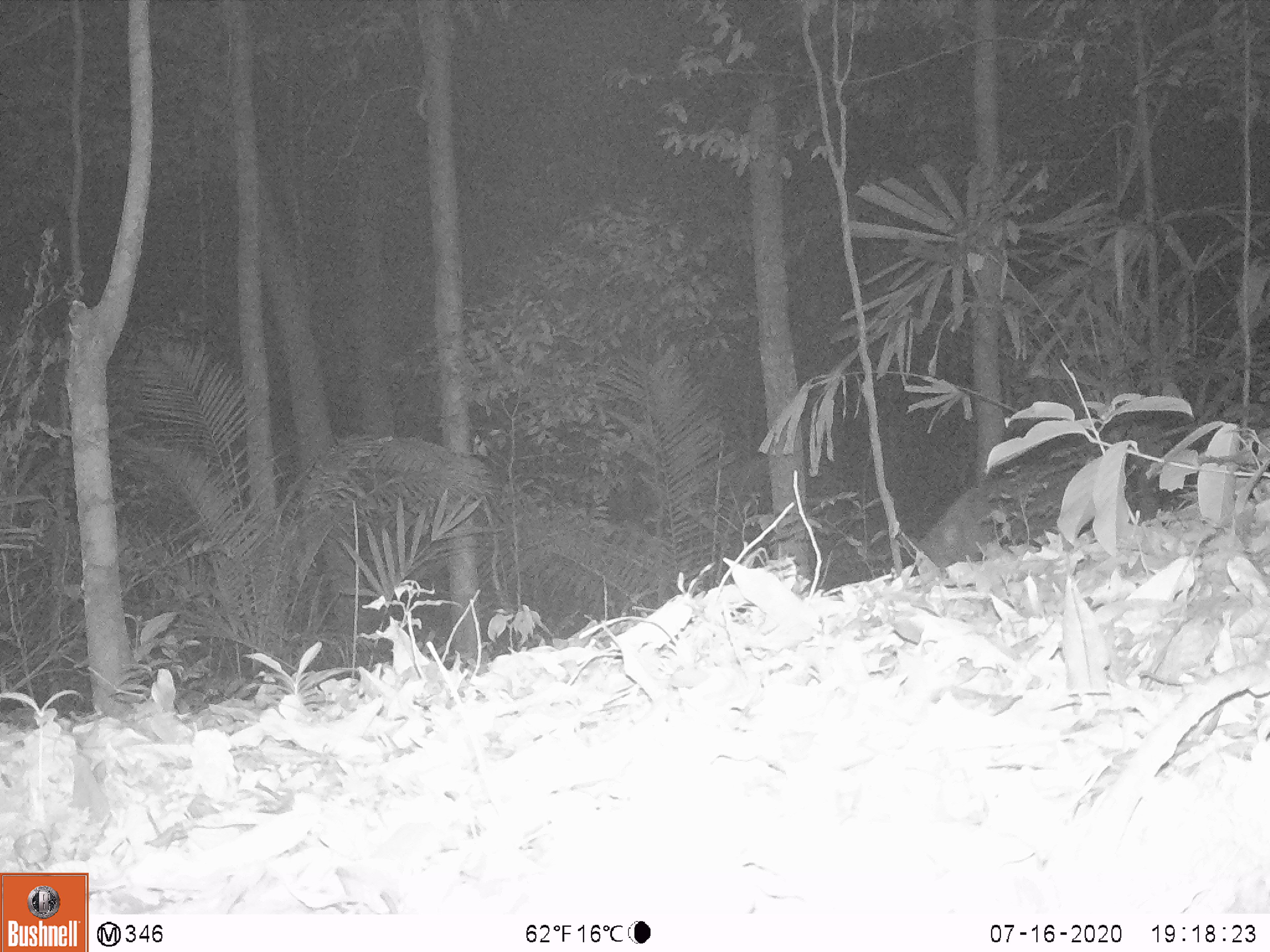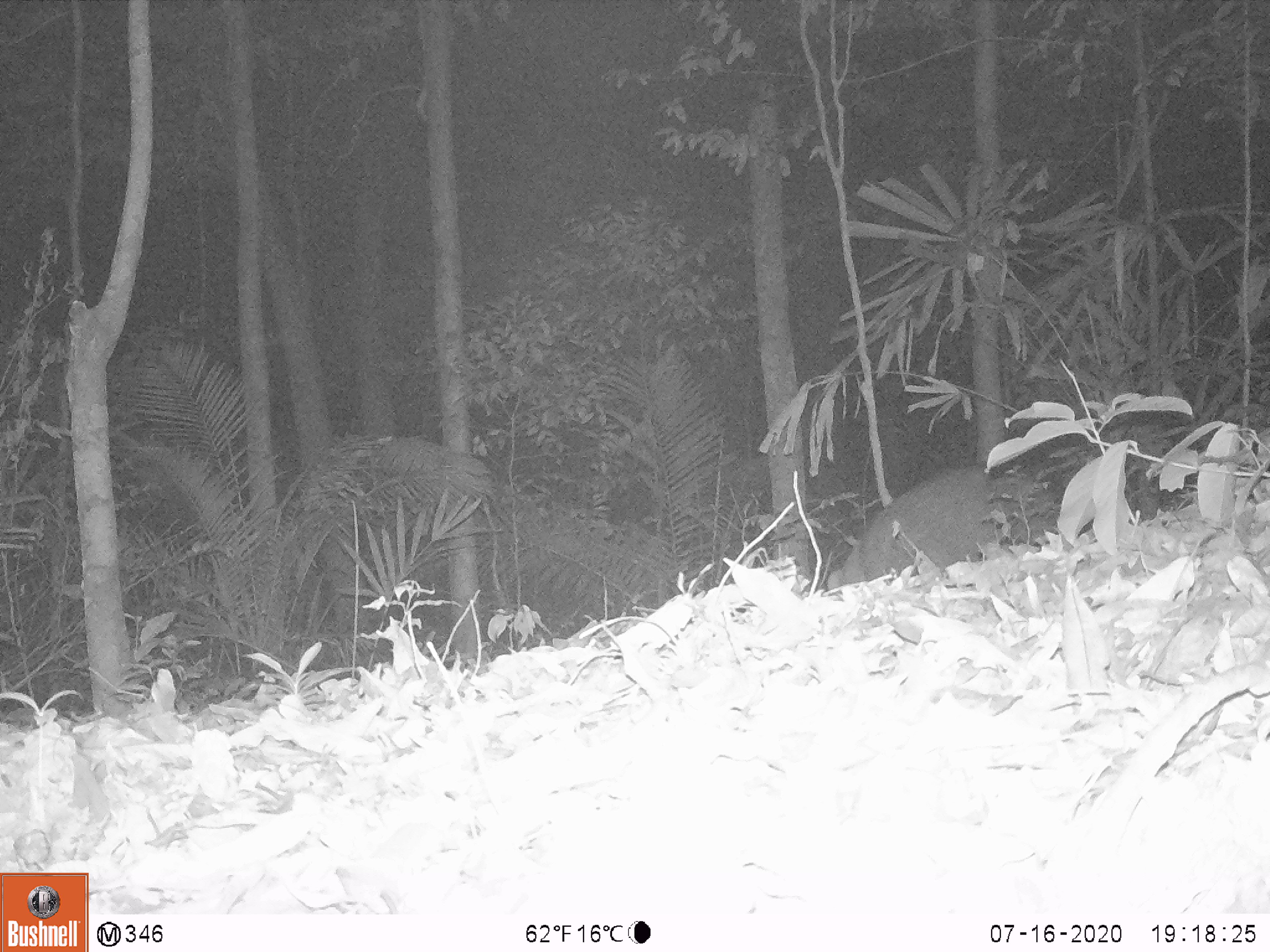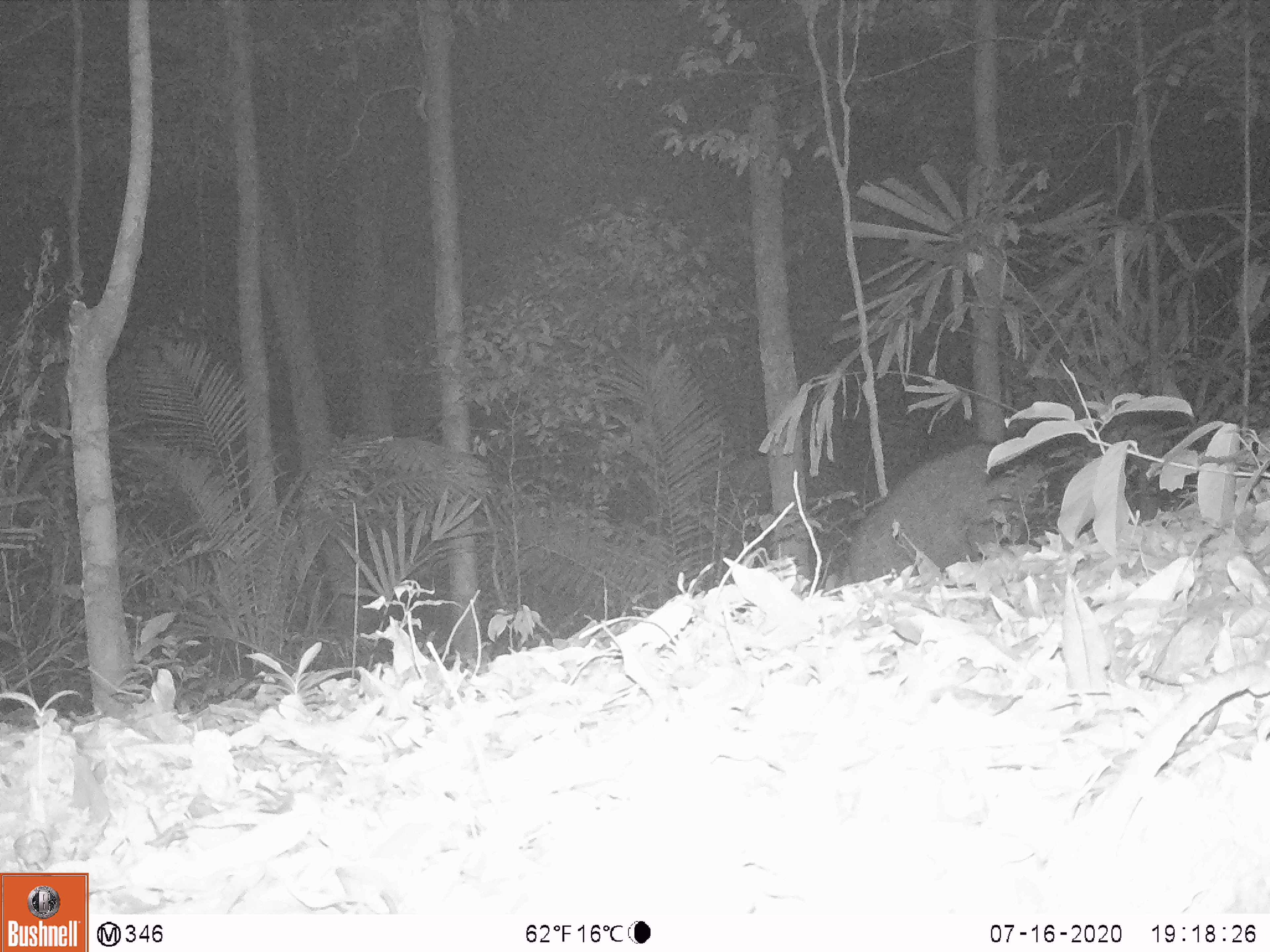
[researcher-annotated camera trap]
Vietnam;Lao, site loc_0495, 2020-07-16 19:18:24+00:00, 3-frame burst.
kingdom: Animalia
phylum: Chordata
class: Mammalia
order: Artiodactyla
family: Suidae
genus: Sus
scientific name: Sus scrofa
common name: eurasian wild pig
Eurasian wild pig (Sus scrofa). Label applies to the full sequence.